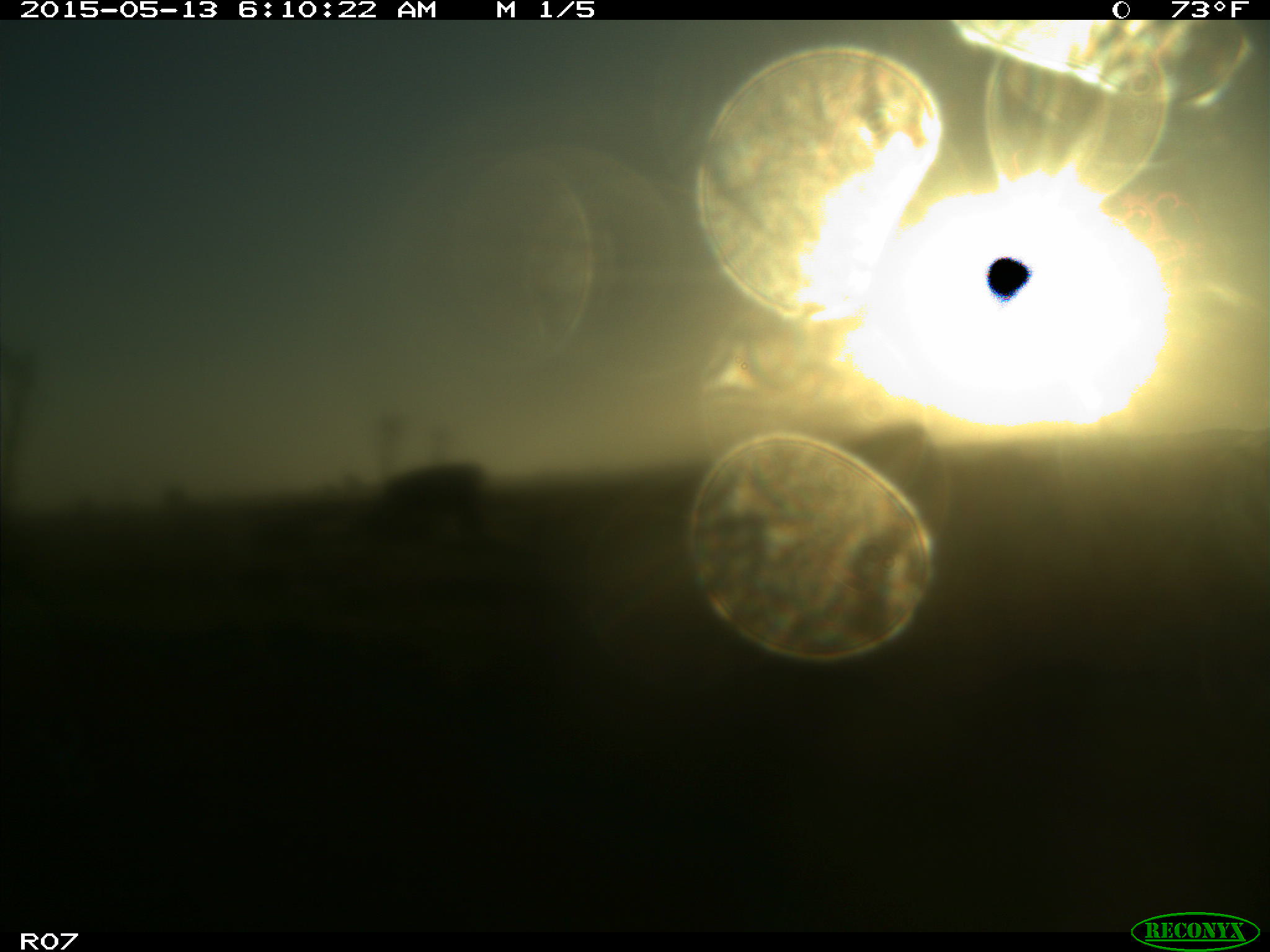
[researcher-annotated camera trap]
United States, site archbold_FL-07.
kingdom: Animalia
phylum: Chordata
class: Mammalia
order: Artiodactyla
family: Bovidae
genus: Bos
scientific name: Bos taurus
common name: domestic cow